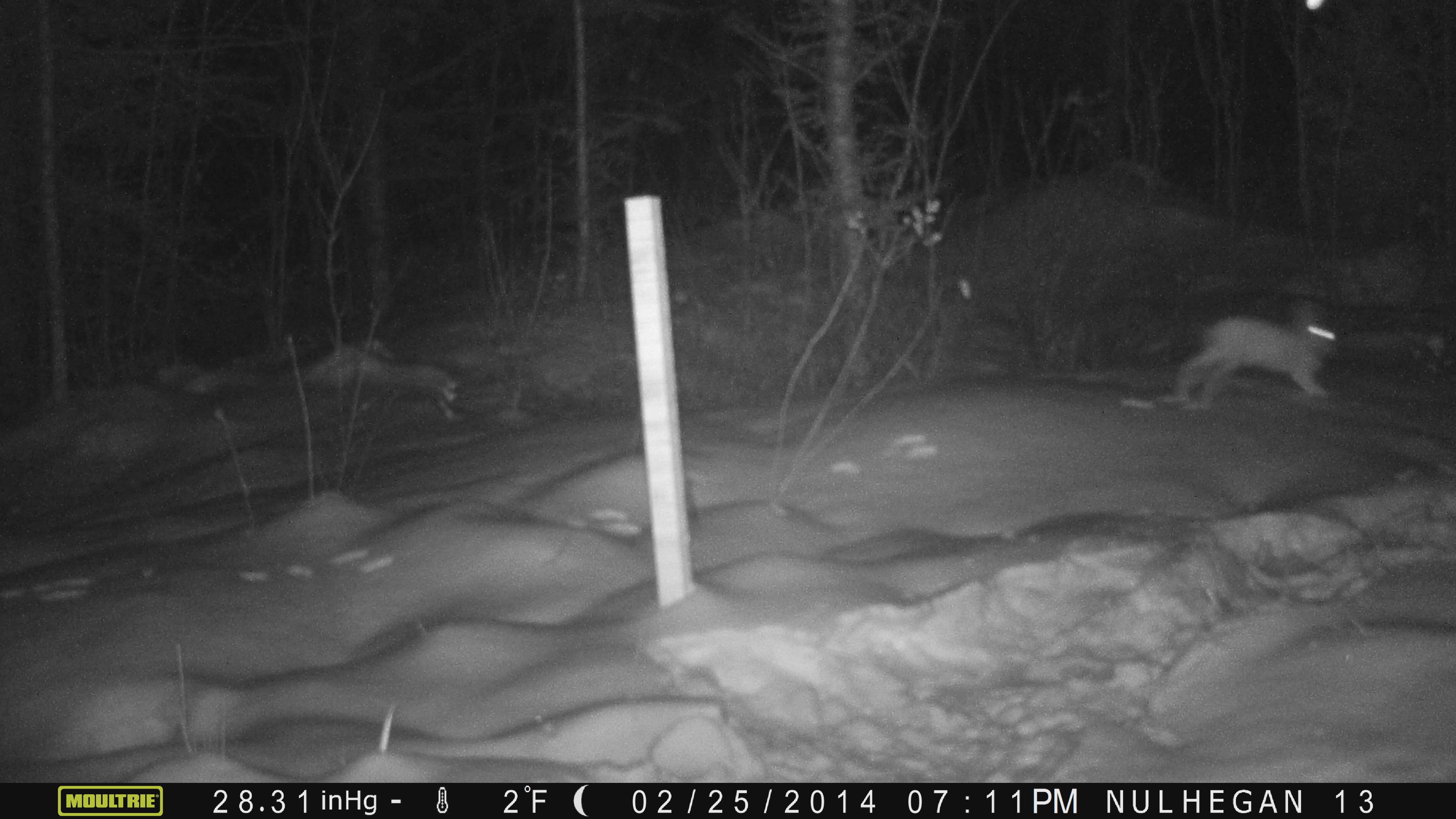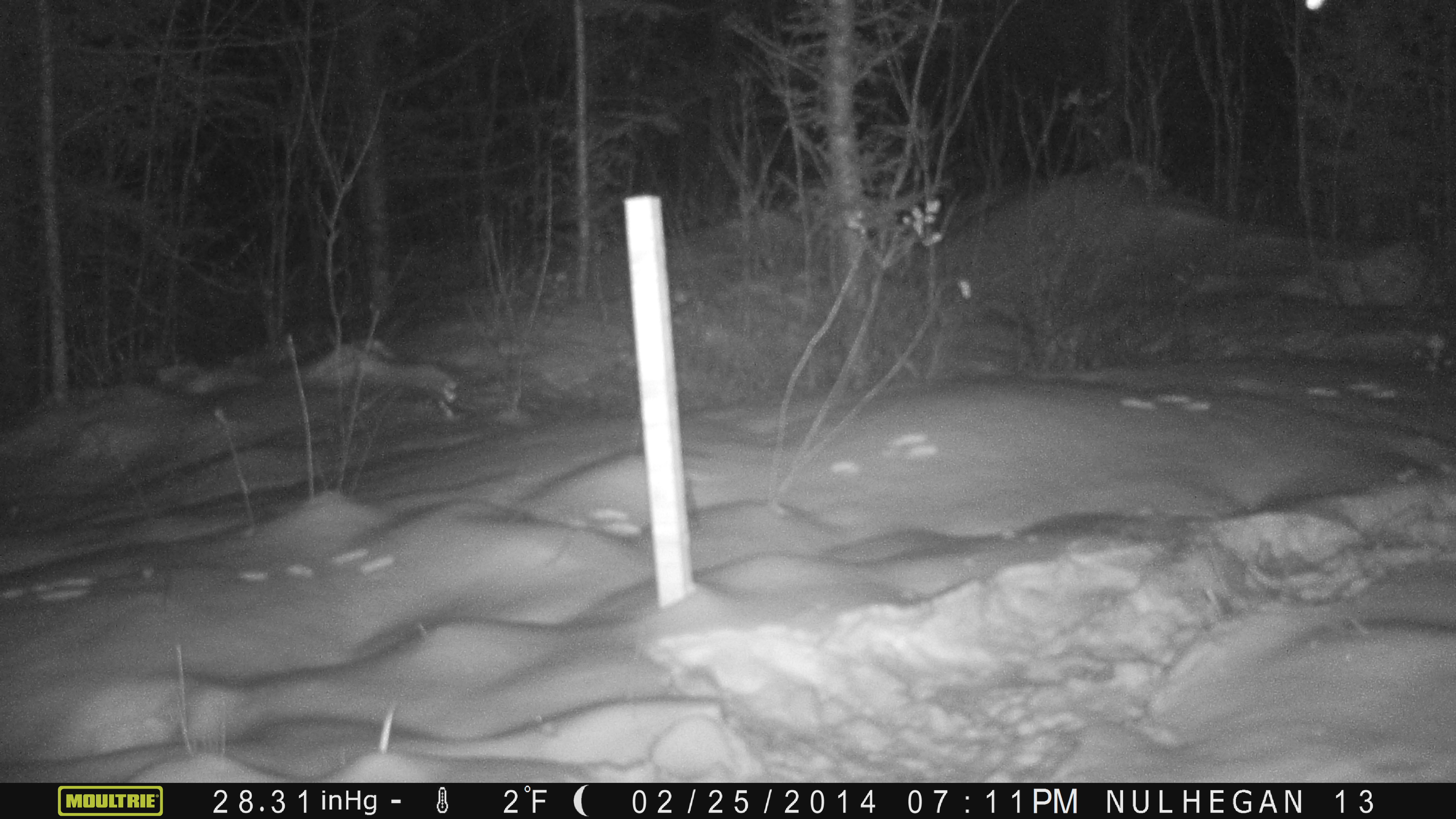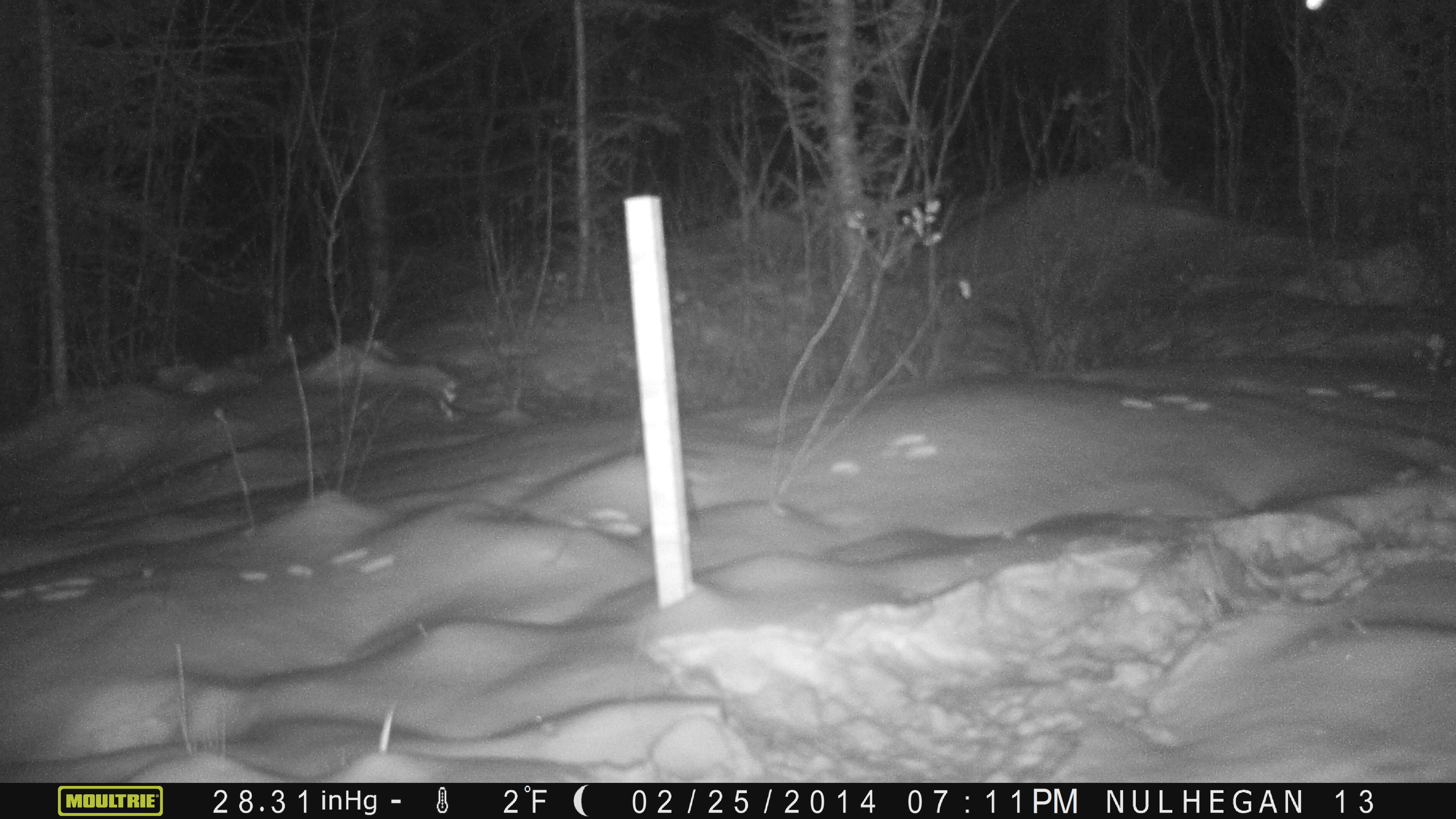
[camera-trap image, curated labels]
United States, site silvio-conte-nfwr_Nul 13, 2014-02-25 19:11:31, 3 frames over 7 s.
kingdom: Animalia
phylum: Chordata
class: Mammalia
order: Lagomorpha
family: Leporidae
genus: Lepus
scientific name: Lepus americanus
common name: snowshoe hare